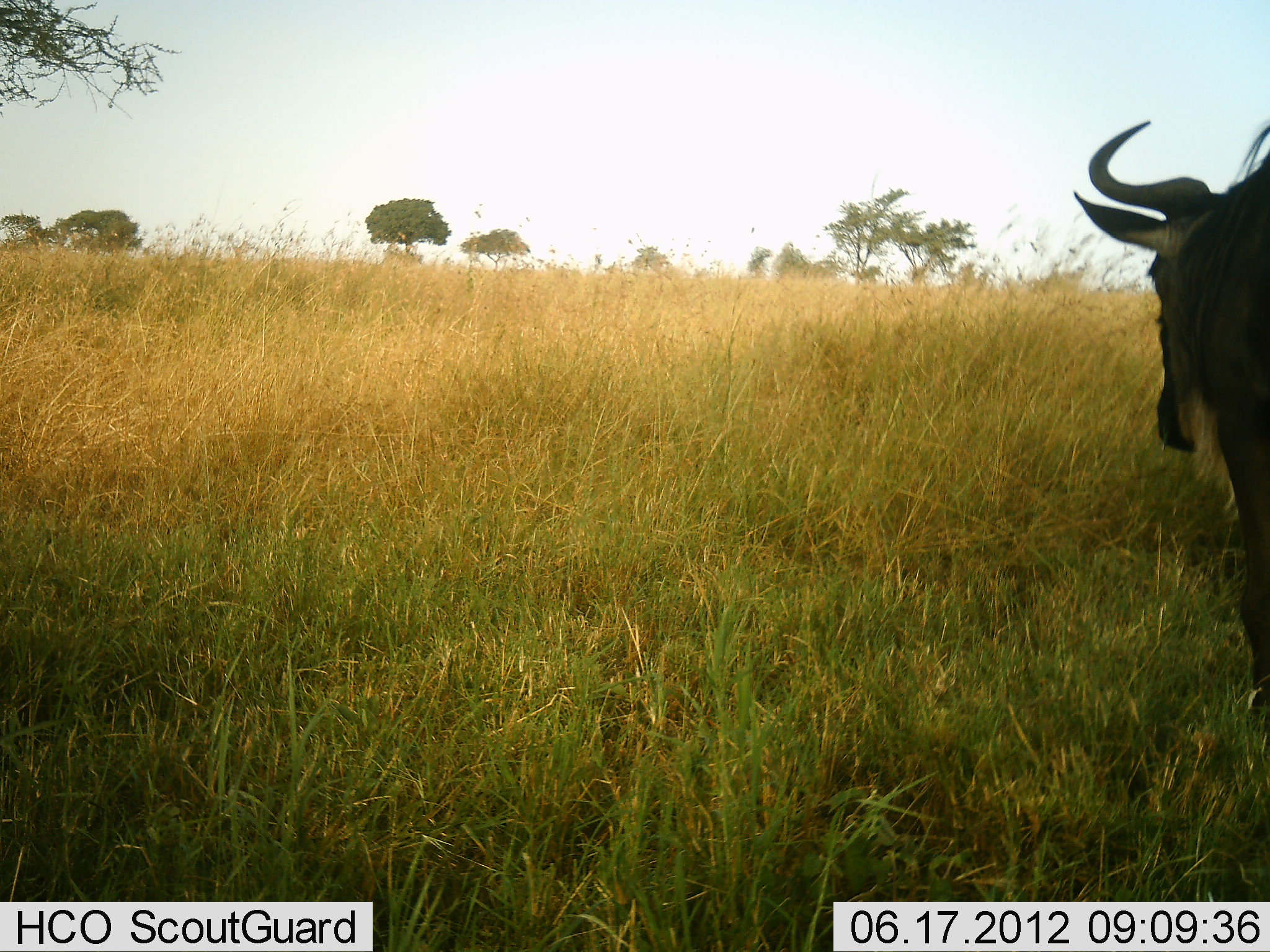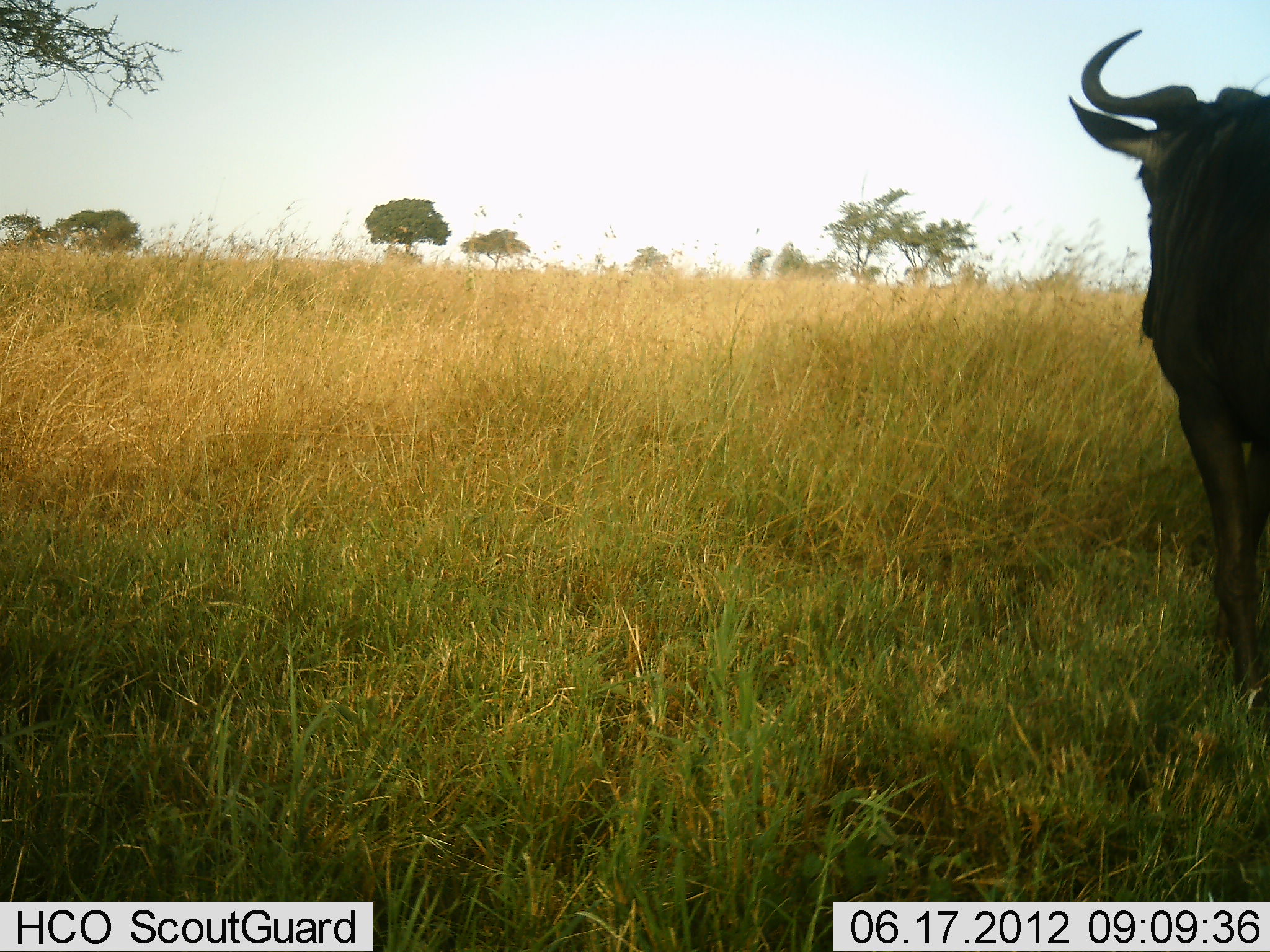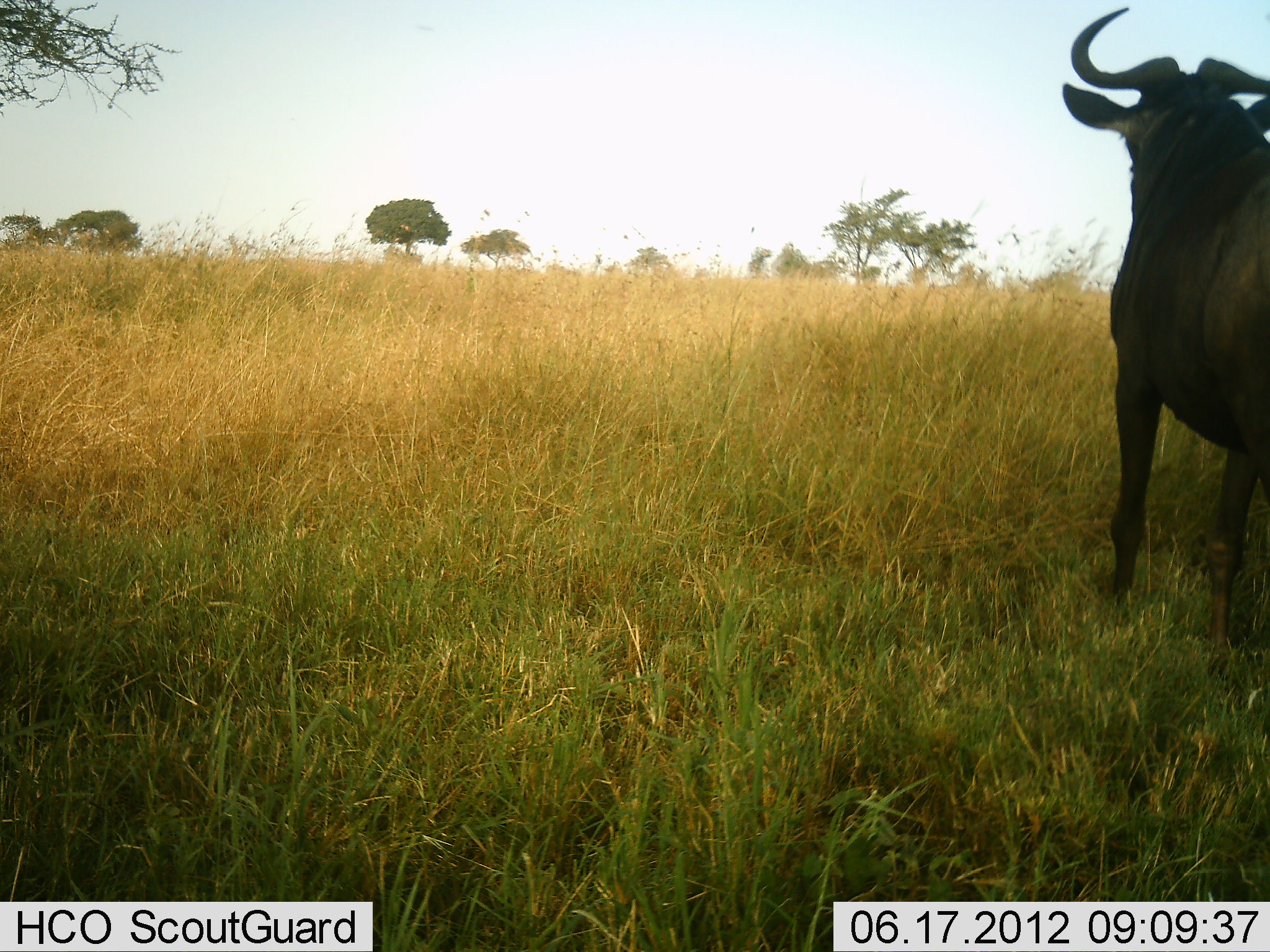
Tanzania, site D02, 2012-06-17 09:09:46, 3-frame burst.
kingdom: Animalia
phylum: Chordata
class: Mammalia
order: Artiodactyla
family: Bovidae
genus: Connochaetes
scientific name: Connochaetes taurinus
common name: blue wildebeest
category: wildebeest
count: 1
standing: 30%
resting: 0%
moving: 80%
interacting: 0%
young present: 0%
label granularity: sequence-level